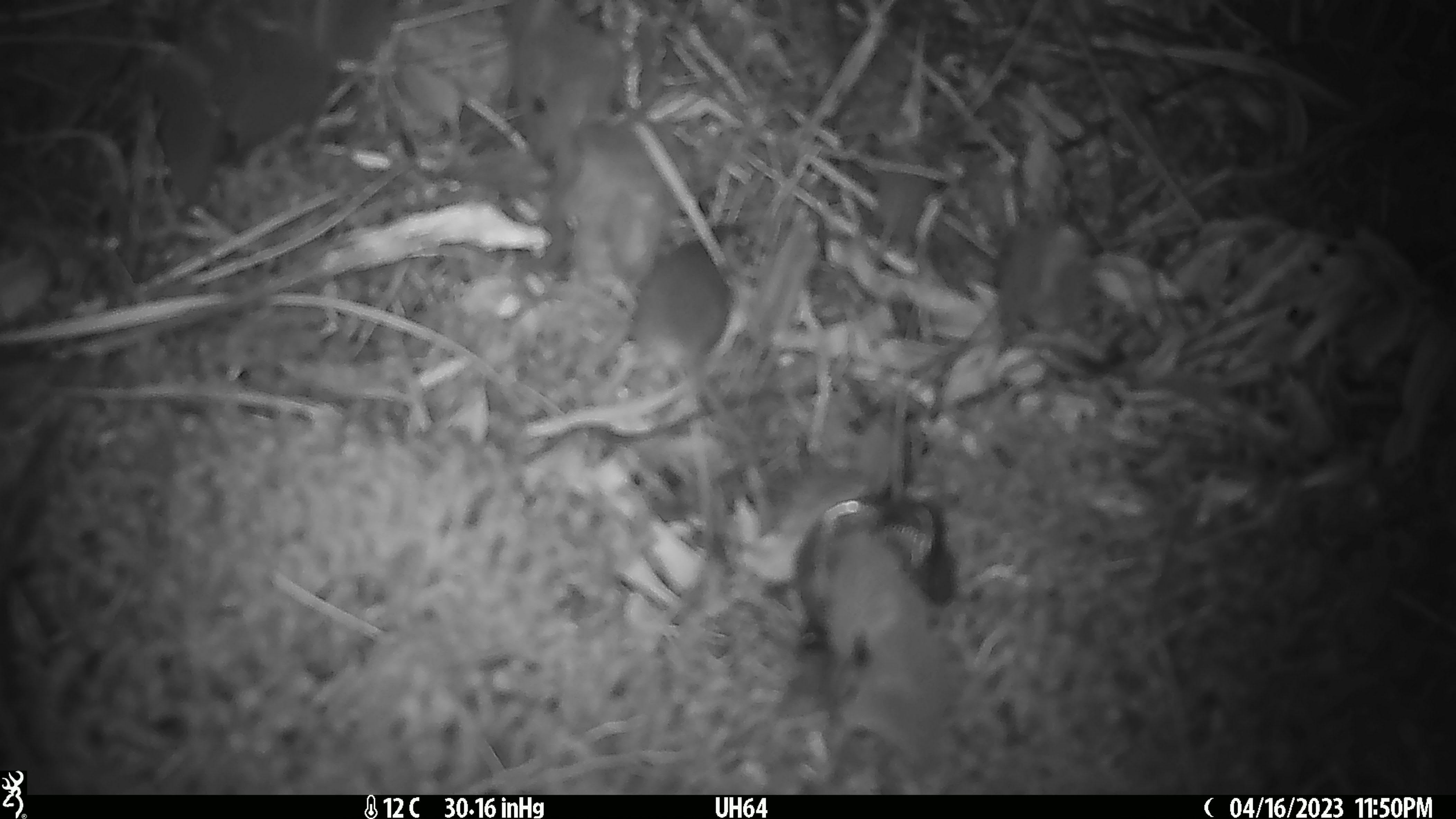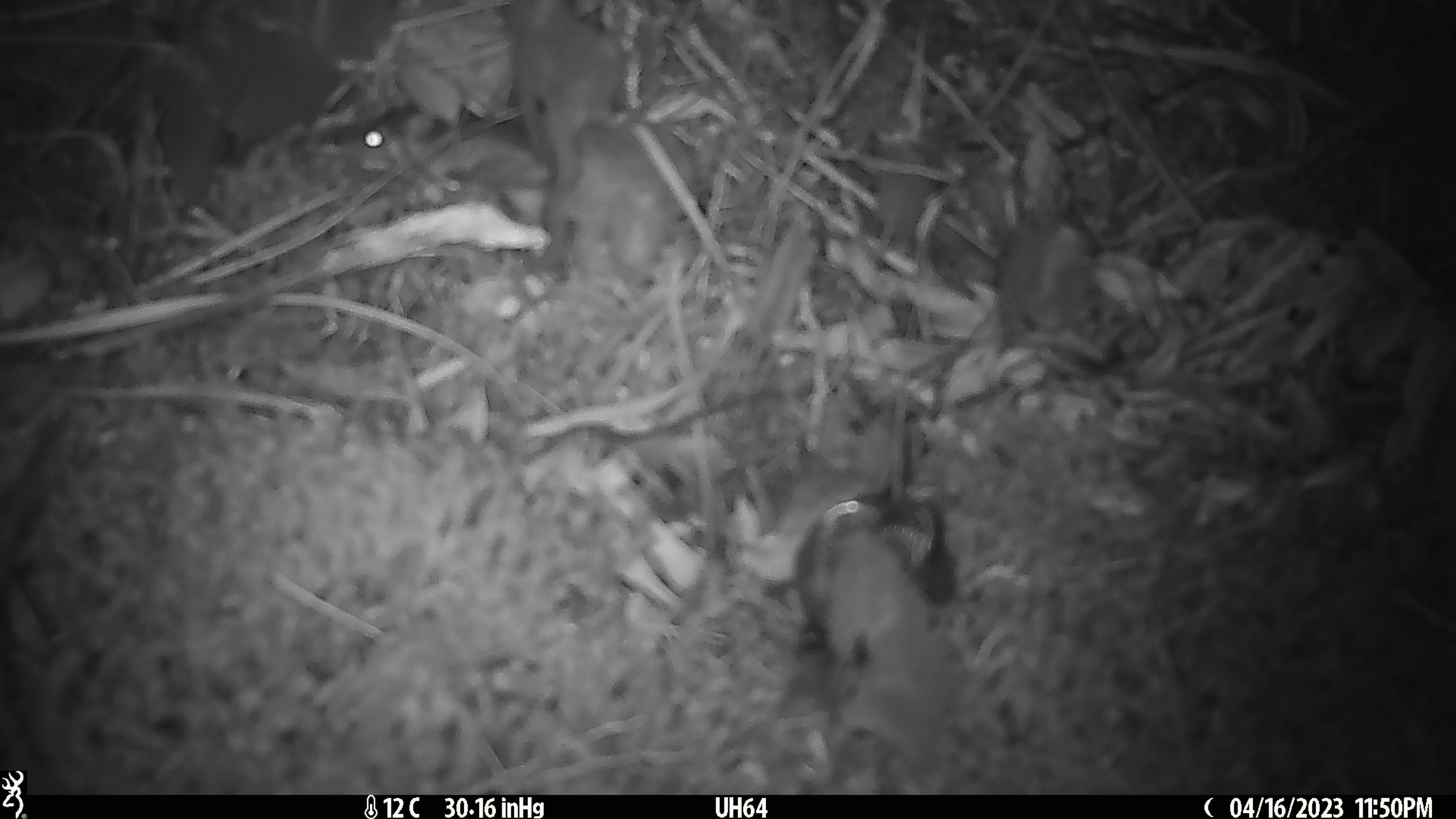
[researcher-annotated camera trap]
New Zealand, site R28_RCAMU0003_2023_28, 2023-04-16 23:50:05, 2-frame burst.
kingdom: Animalia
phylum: Chordata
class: Mammalia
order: Rodentia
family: Muridae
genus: Mus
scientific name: Mus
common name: mouse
Mouse (Mus).